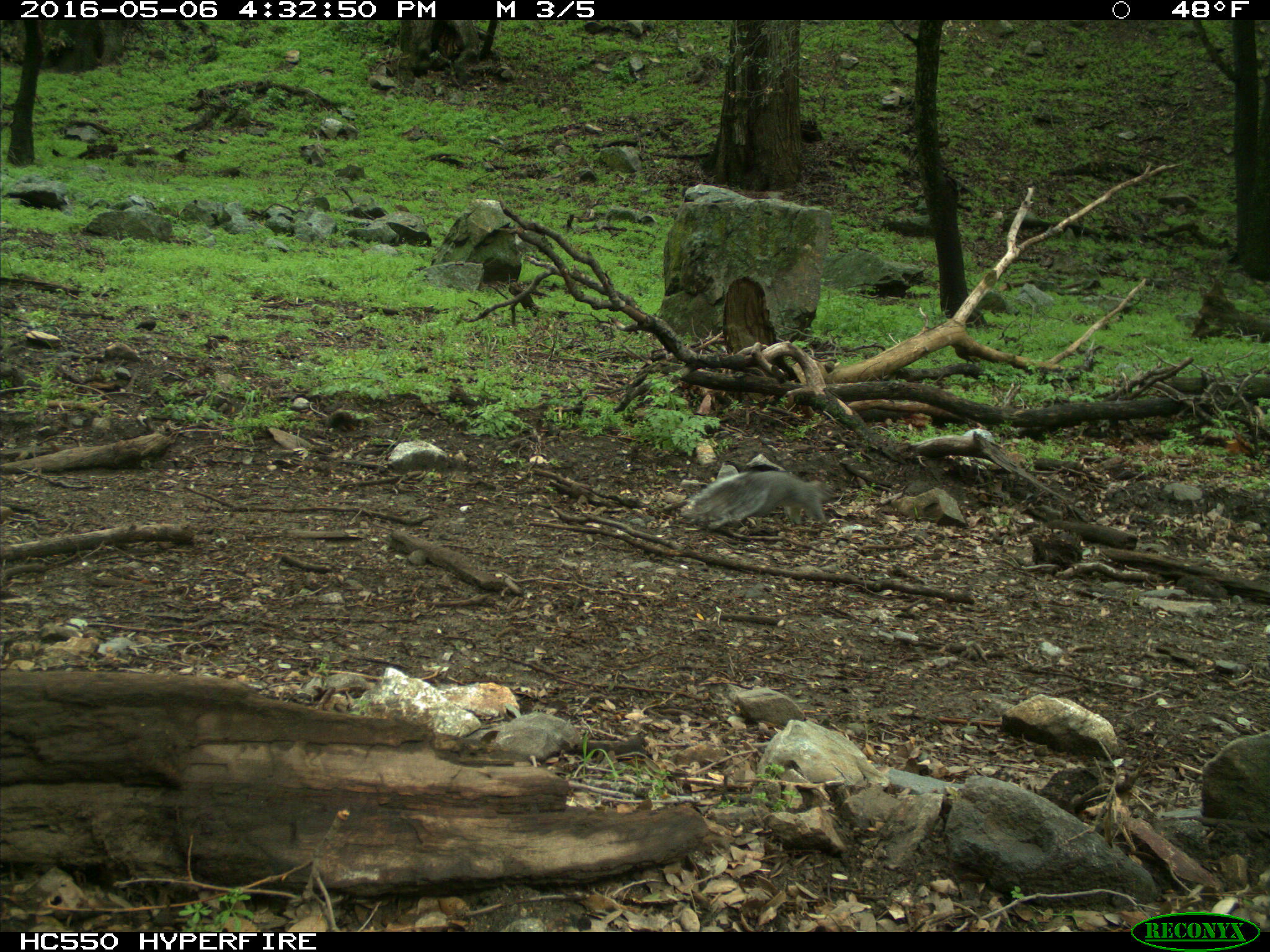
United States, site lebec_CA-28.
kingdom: Animalia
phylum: Chordata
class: Mammalia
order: Rodentia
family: Sciuridae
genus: Sciurus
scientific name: Sciurus carolinensis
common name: eastern gray squirrel